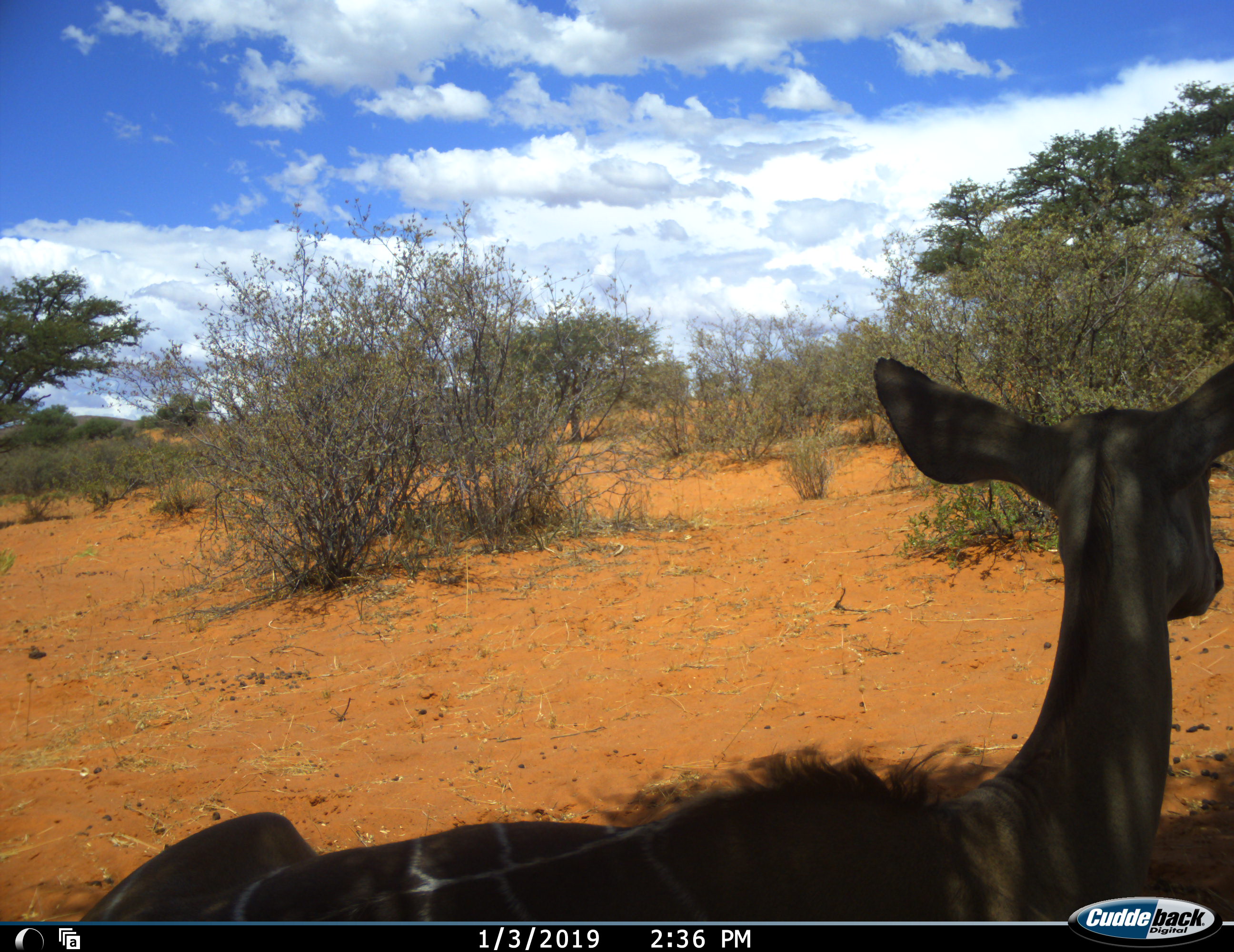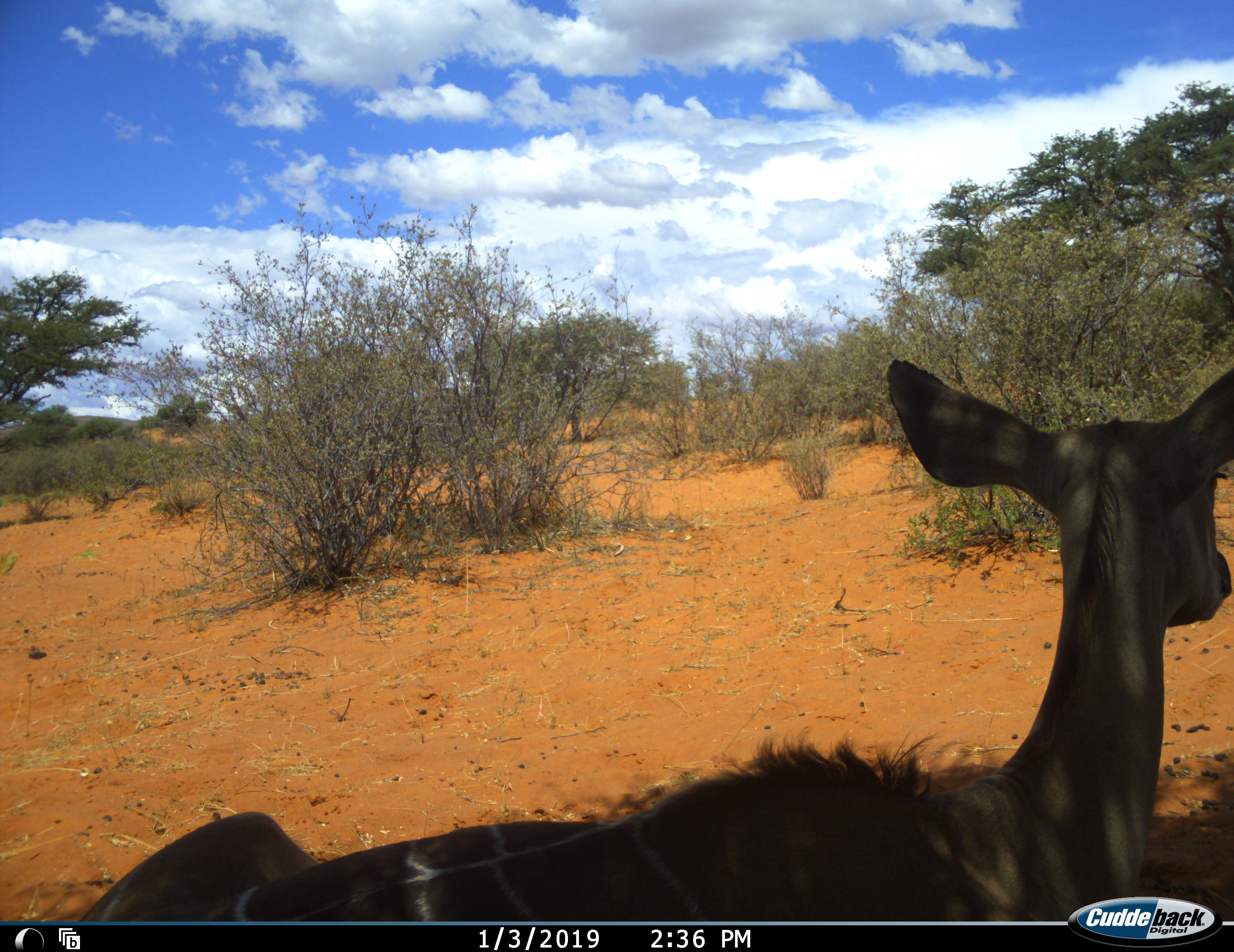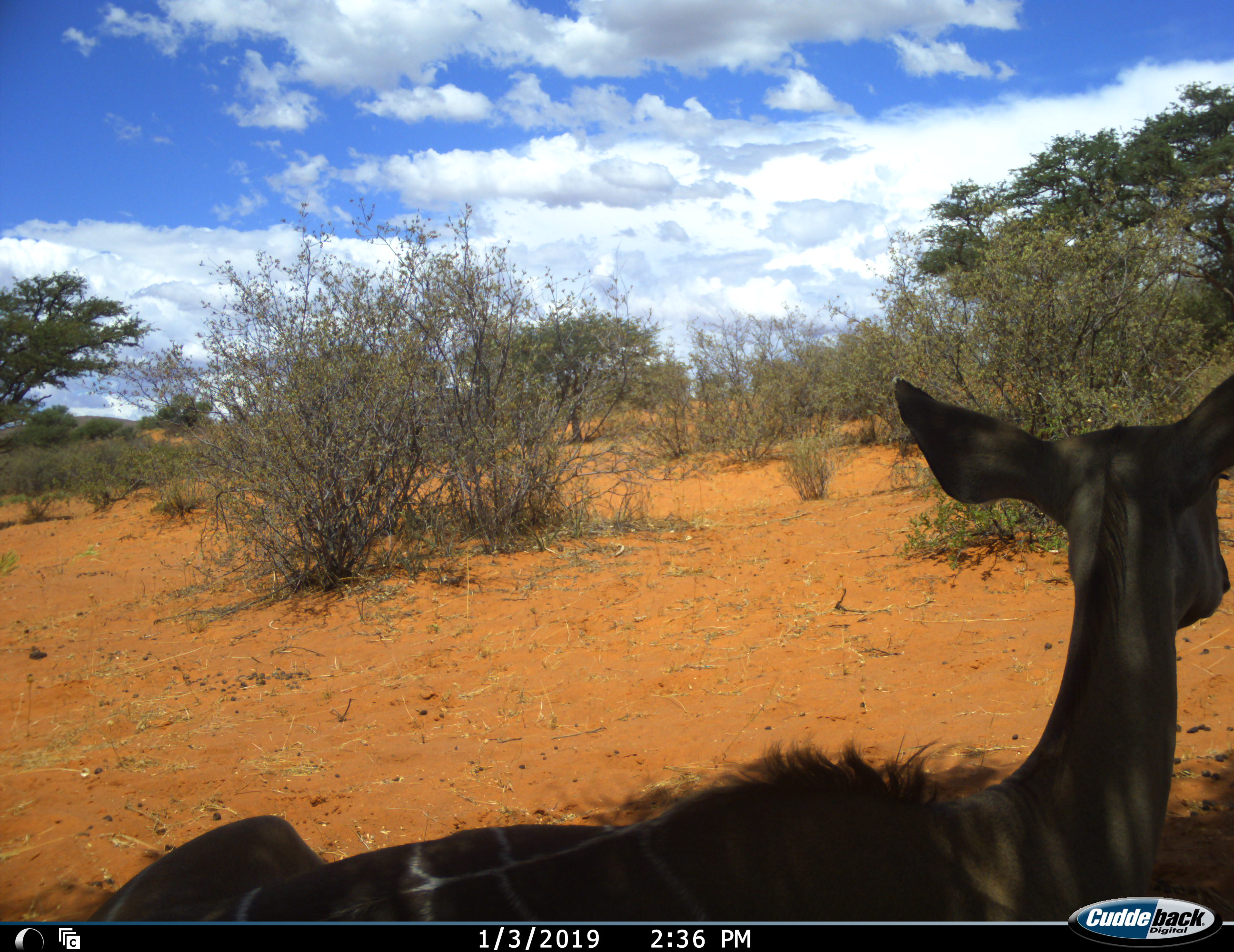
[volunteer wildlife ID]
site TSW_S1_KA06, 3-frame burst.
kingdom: Animalia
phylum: Chordata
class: Mammalia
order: Artiodactyla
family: Bovidae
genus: Tragelaphus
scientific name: Tragelaphus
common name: kudu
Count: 1.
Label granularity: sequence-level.